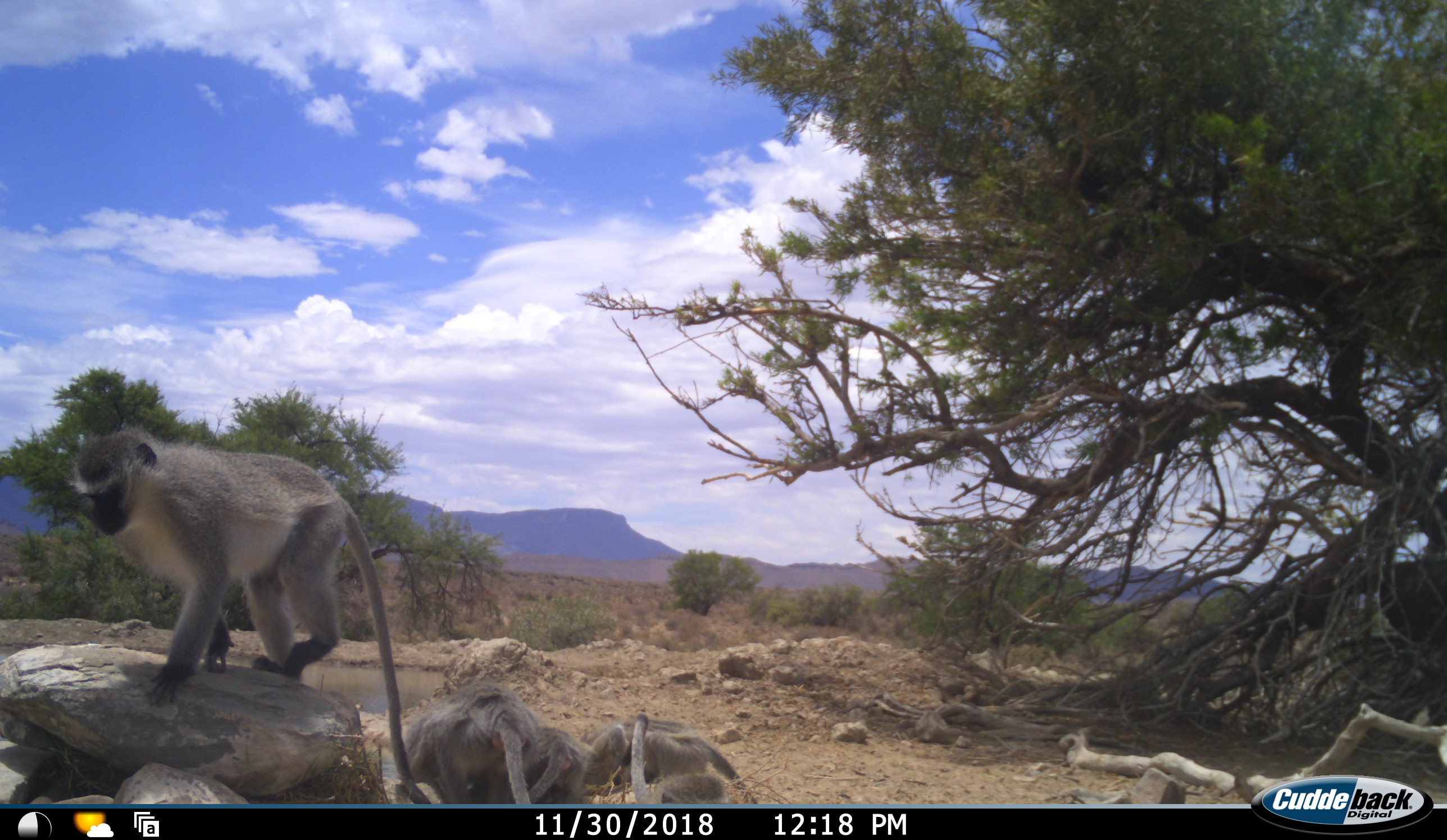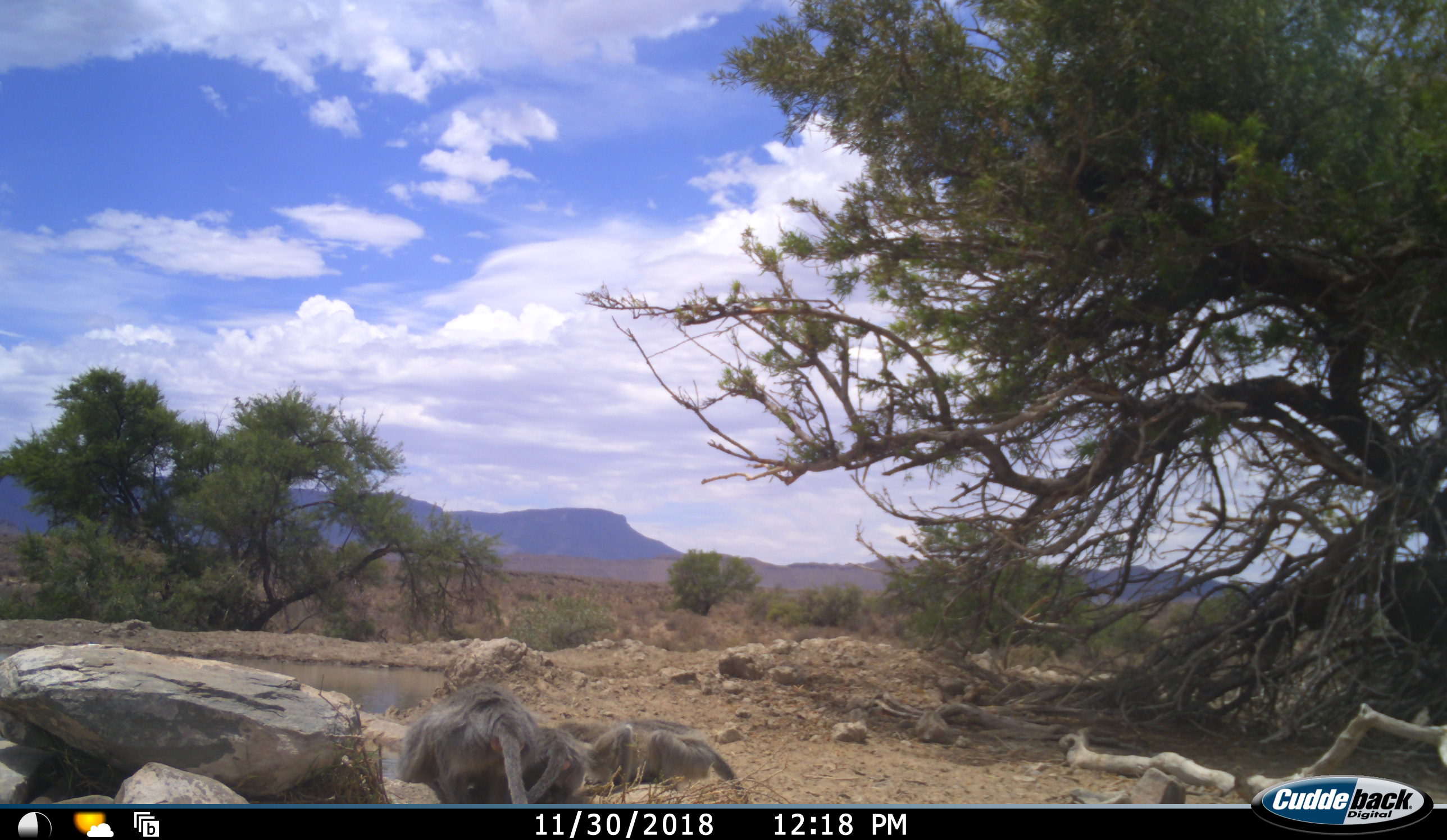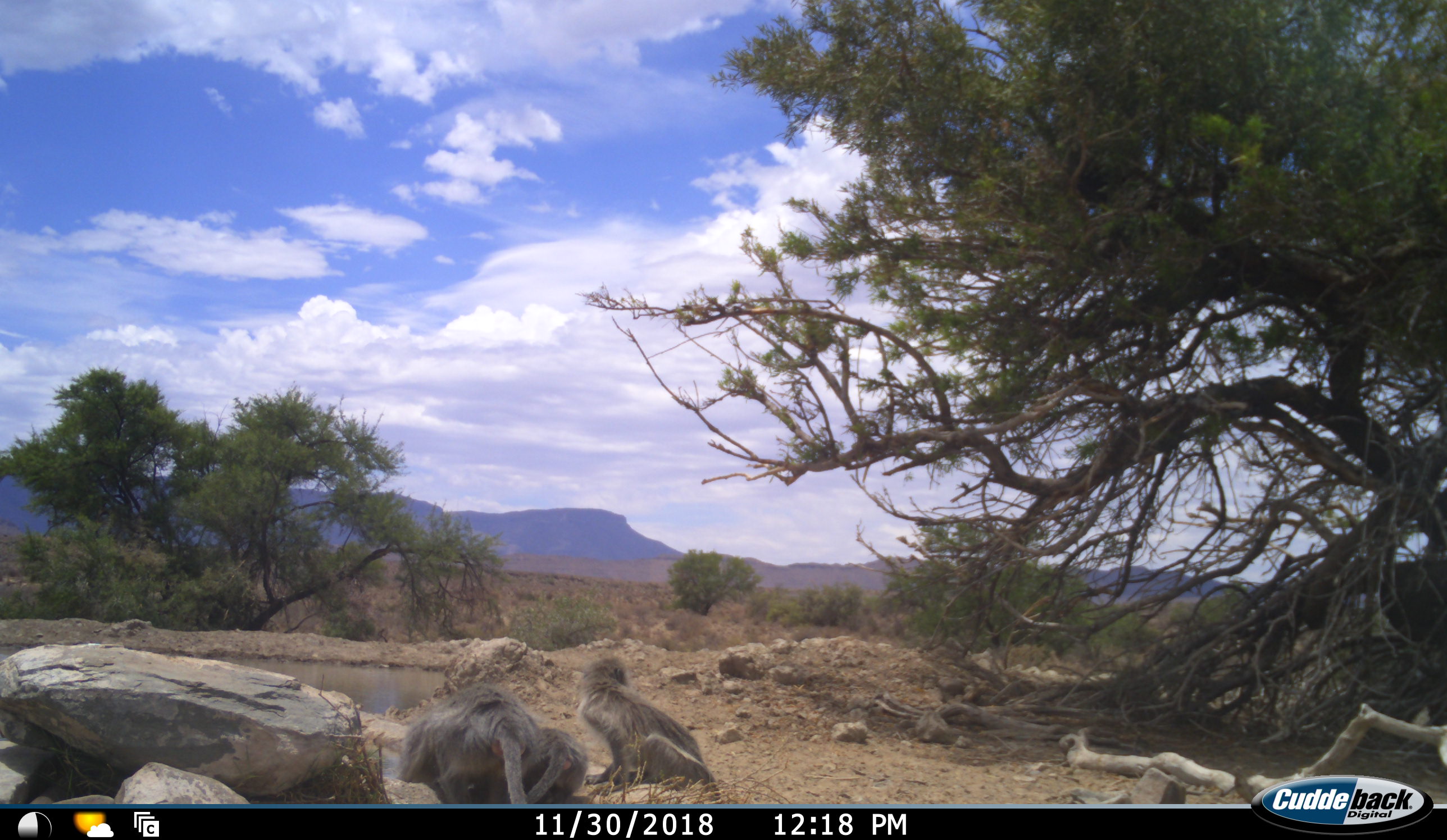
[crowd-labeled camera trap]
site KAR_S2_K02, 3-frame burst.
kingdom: Animalia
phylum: Chordata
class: Mammalia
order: Primates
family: Cercopithecidae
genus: Chlorocebus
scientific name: Chlorocebus pygerythrus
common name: vervet monkey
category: monkeyvervet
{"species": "monkeyvervet (vervet monkey) (Chlorocebus pygerythrus)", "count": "4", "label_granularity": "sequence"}